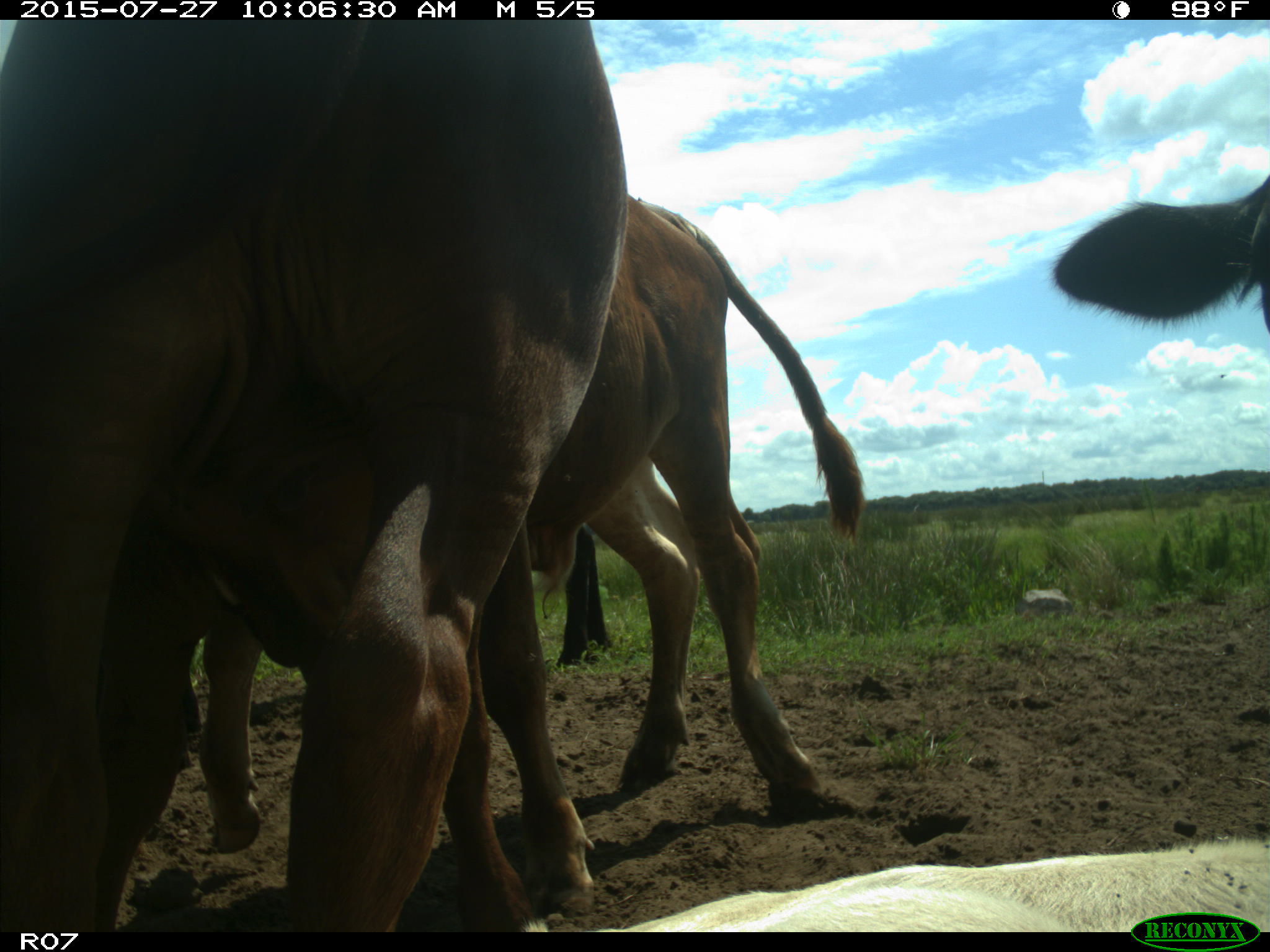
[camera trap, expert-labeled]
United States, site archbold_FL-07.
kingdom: Animalia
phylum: Chordata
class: Mammalia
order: Artiodactyla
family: Bovidae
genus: Bos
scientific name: Bos taurus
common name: domestic cow